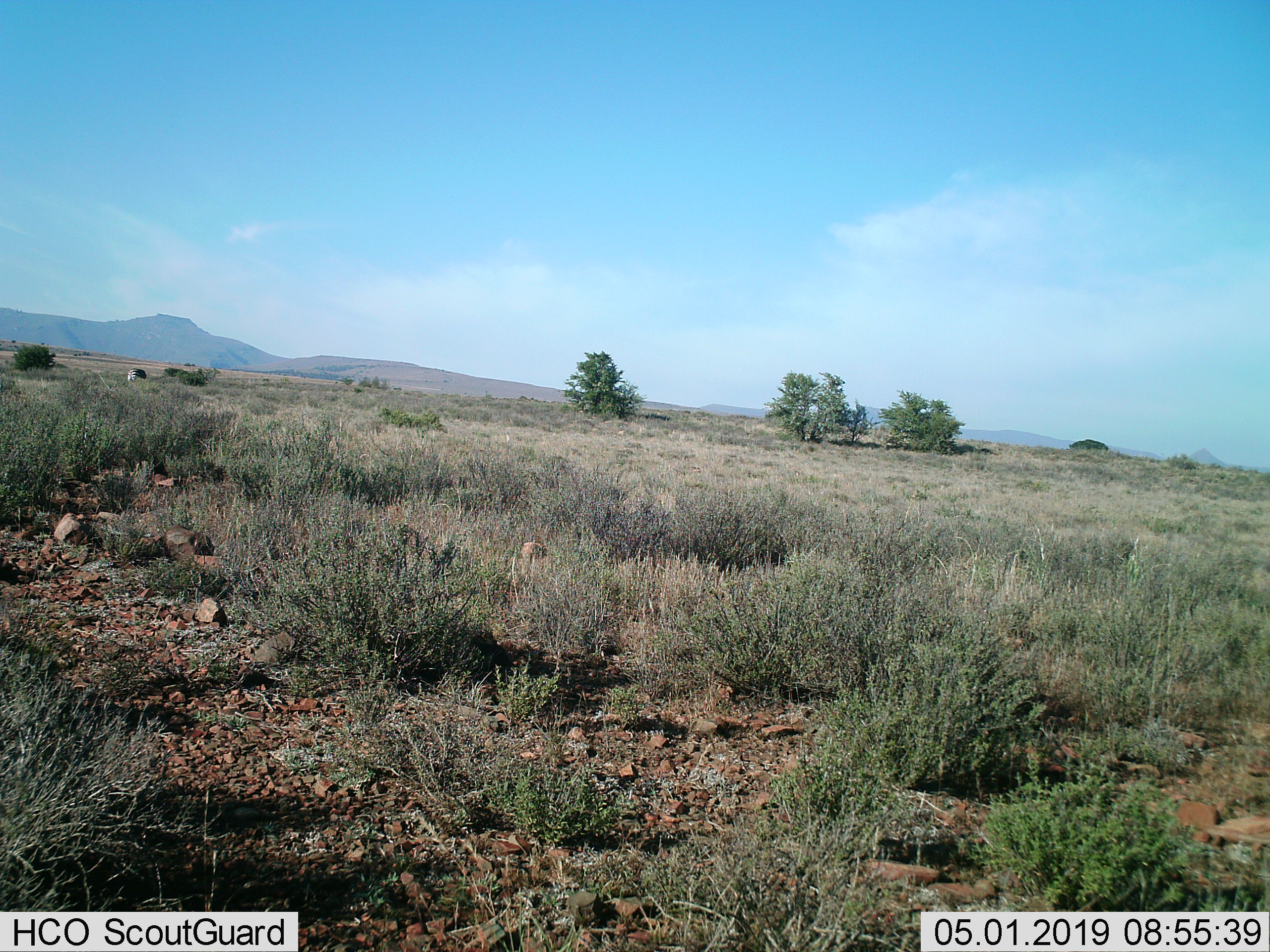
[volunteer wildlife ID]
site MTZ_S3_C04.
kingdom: Animalia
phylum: Chordata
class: Mammalia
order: Perissodactyla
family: Equidae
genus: Equus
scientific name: Equus zebra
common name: mountain zebra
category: zebramountain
Zebramountain (mountain zebra) (Equus zebra), count 1. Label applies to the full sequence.